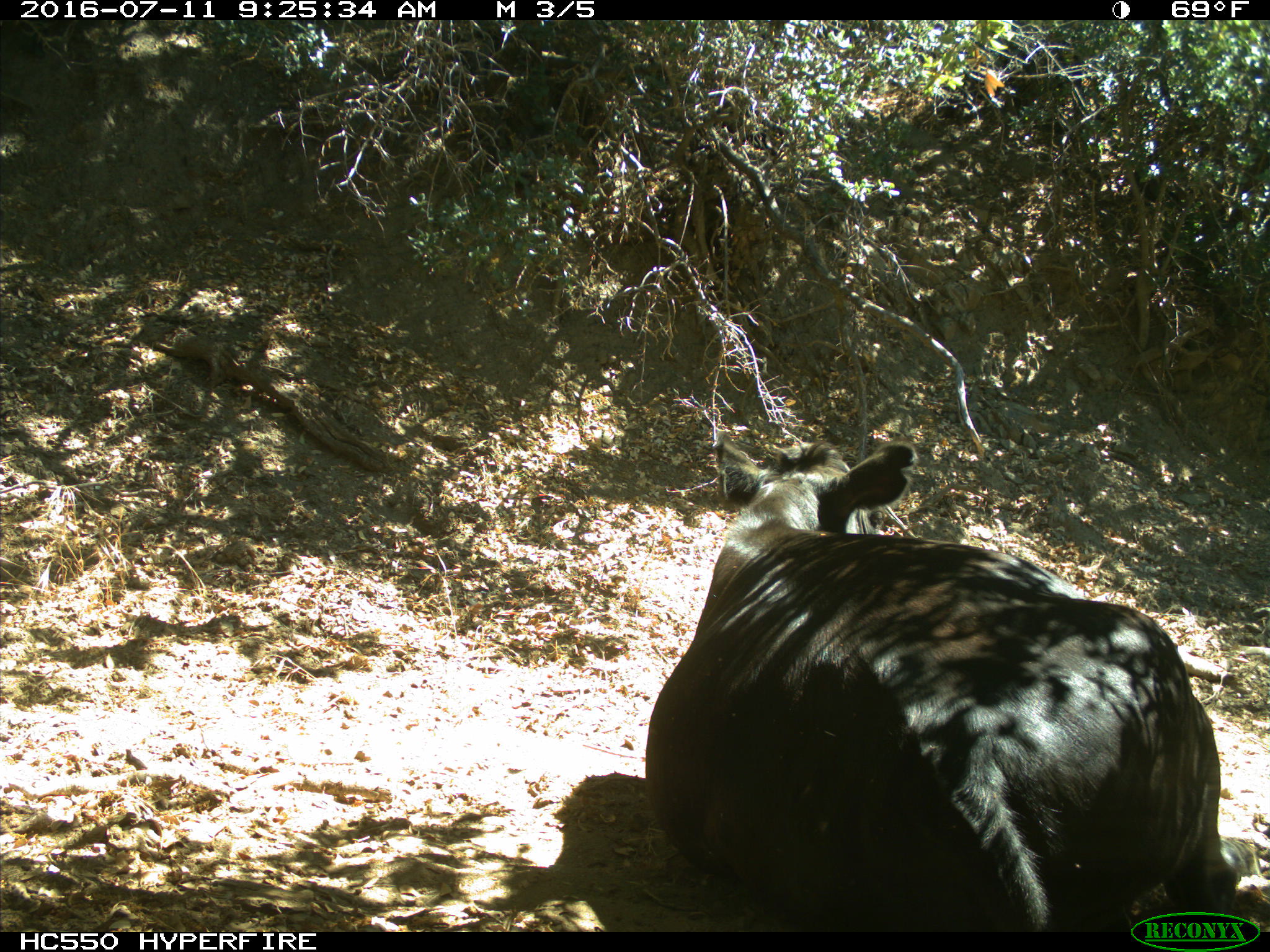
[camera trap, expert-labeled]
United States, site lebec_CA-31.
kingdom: Animalia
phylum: Chordata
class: Mammalia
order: Artiodactyla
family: Bovidae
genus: Bos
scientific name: Bos taurus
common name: domestic cow